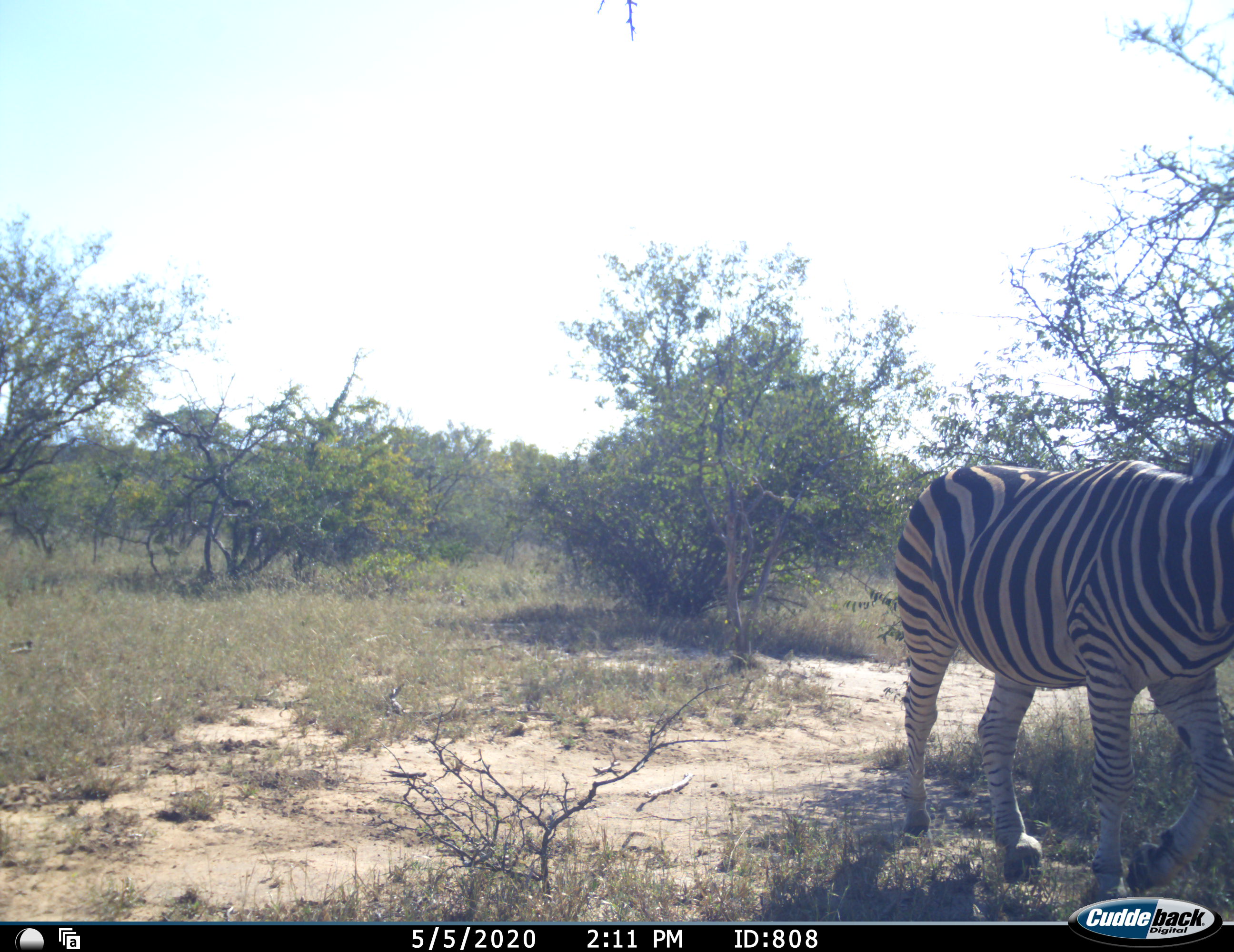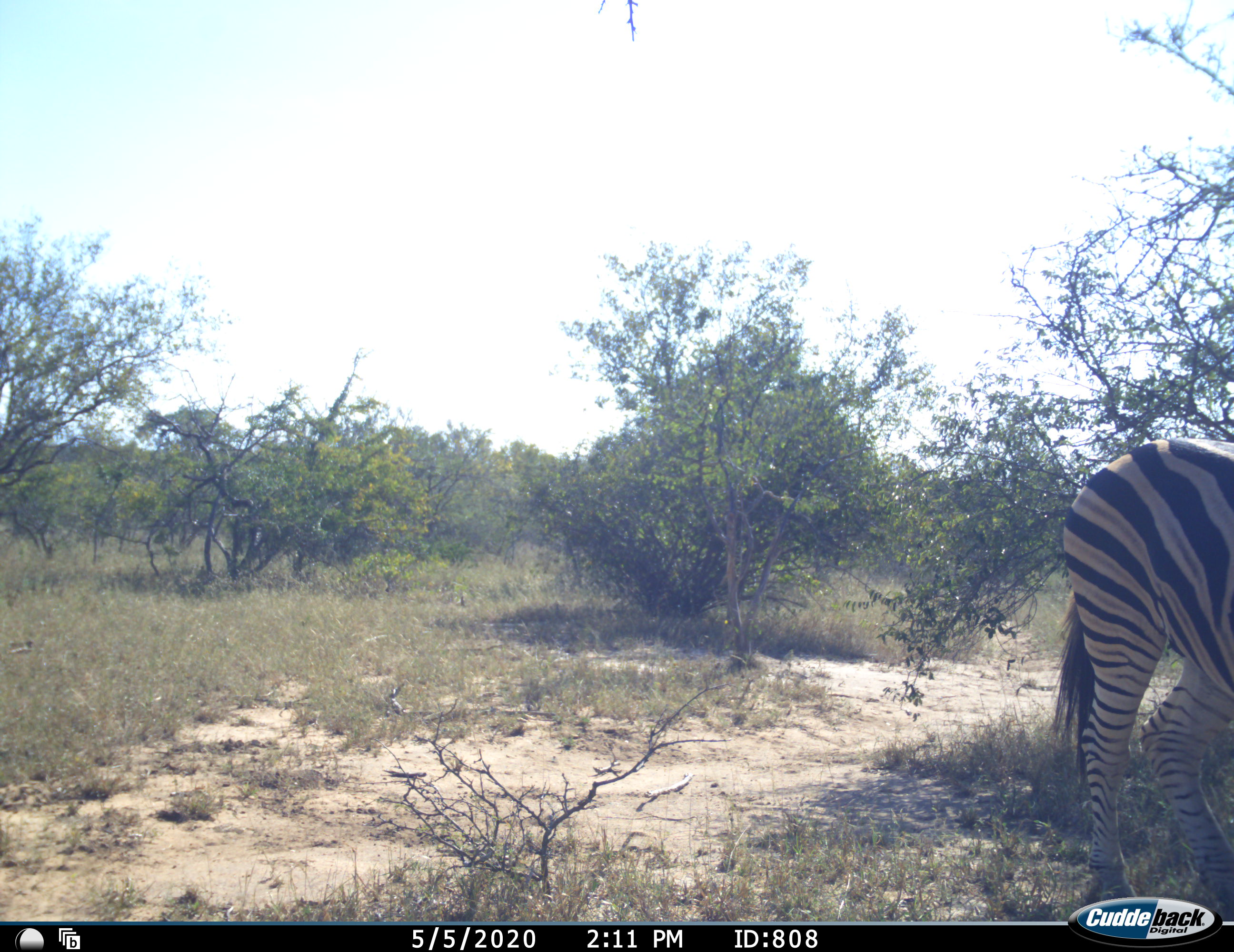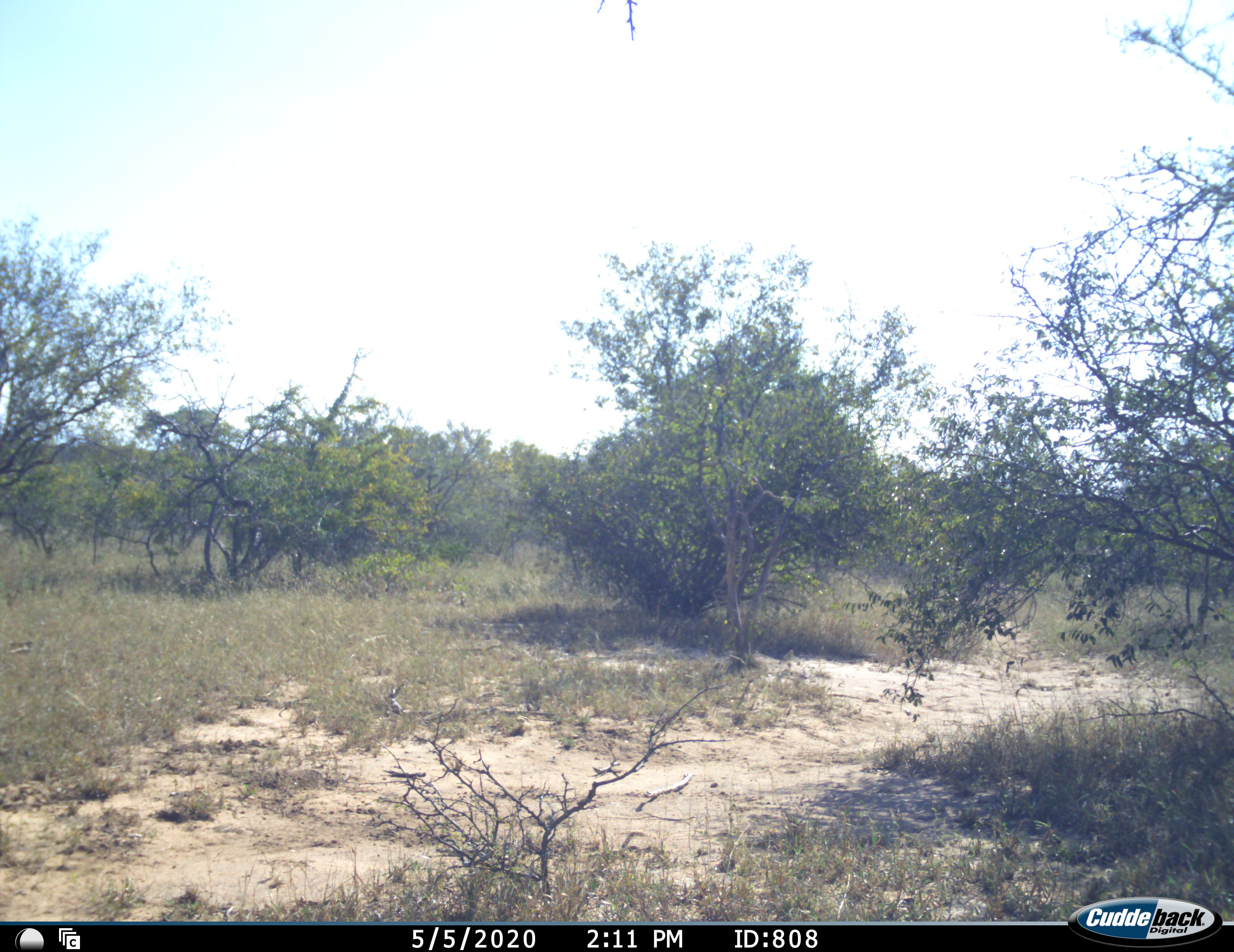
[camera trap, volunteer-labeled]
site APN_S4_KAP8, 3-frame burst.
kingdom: Animalia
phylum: Chordata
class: Mammalia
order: Perissodactyla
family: Equidae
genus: Equus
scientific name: Equus quagga burchellii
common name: burchell's zebra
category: zebraburchells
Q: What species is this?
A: Zebraburchells (burchell's zebra) (Equus quagga burchellii).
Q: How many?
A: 1.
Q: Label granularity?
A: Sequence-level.